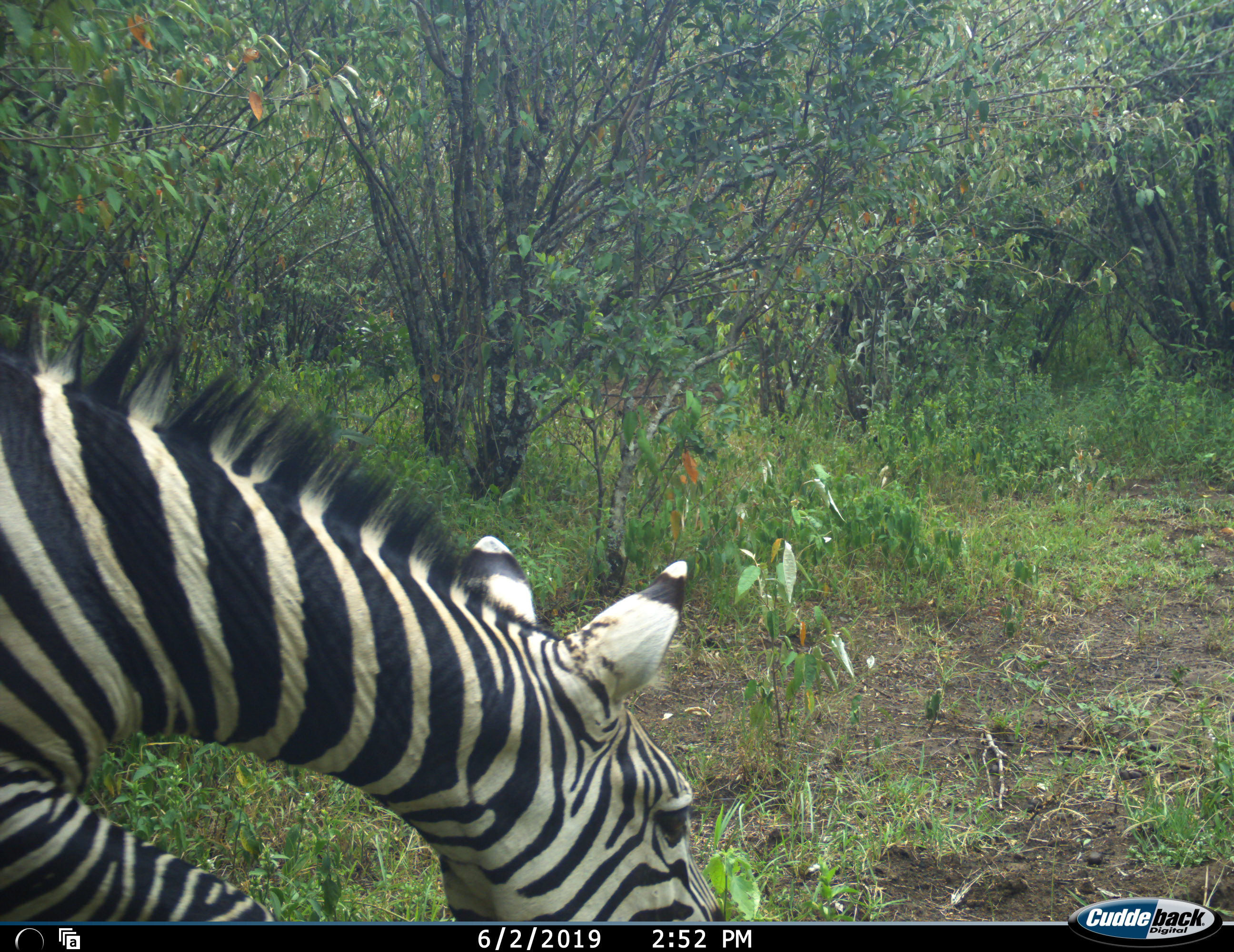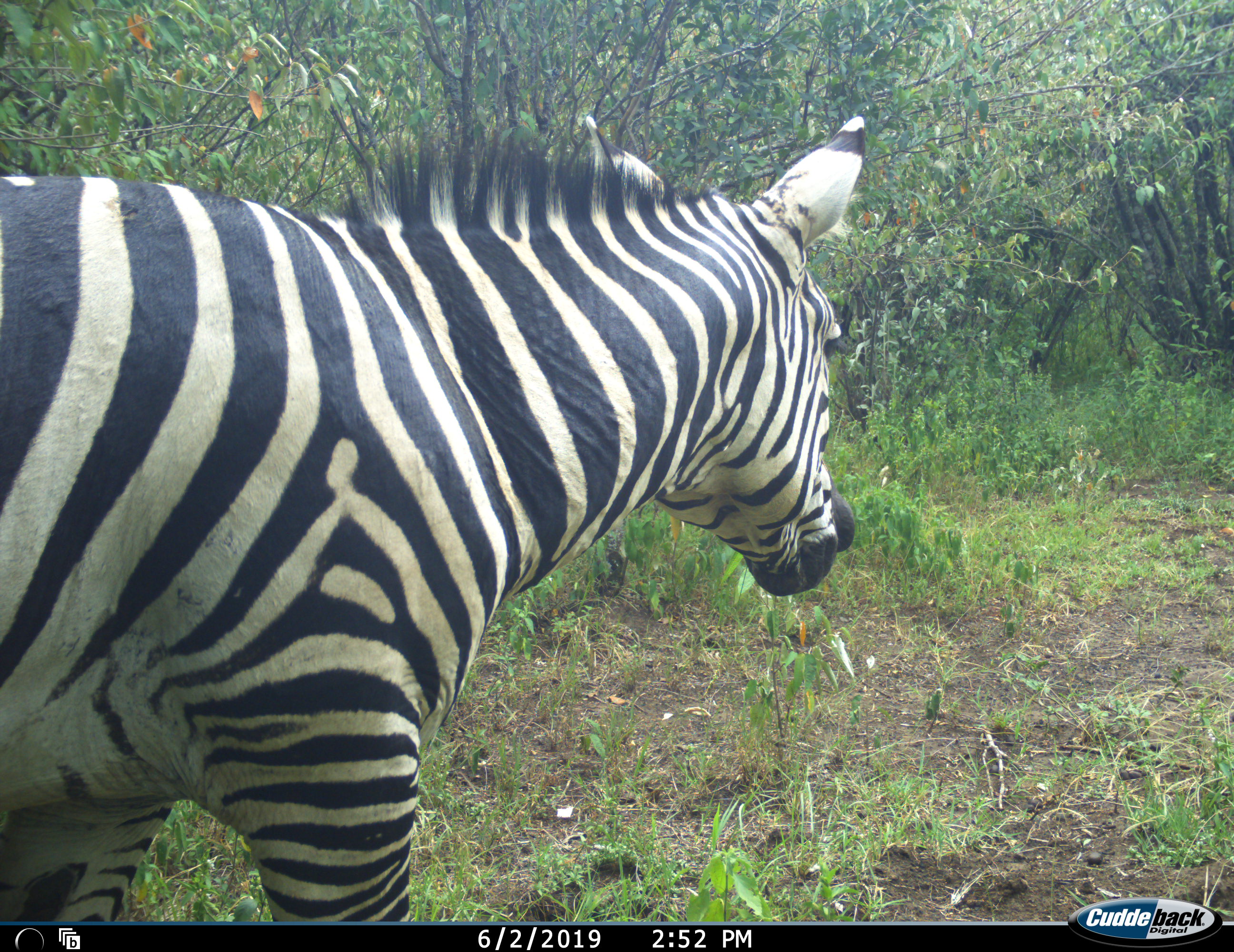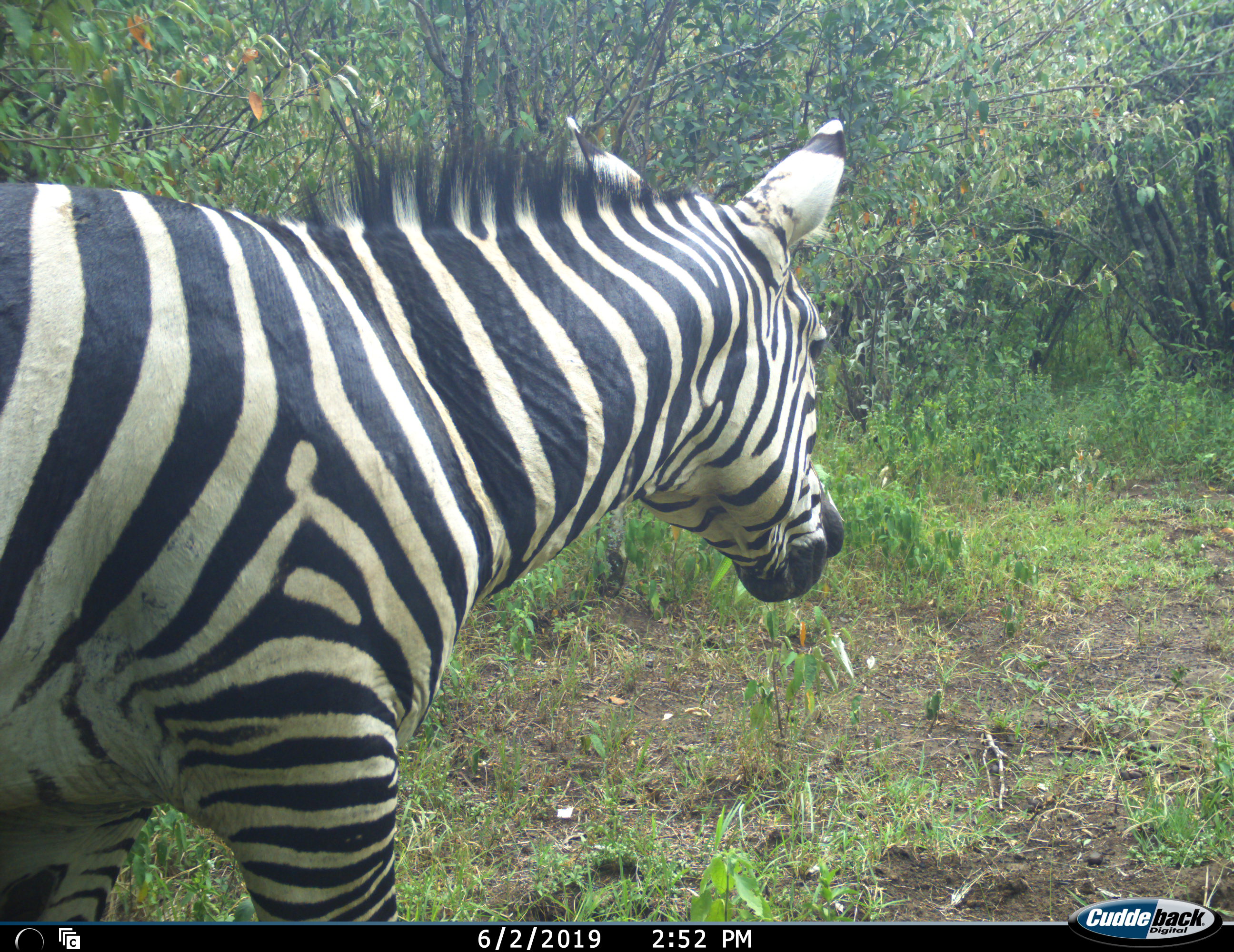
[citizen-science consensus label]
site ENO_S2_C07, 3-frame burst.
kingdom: Animalia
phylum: Chordata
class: Mammalia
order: Perissodactyla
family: Equidae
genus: Equus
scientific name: Equus quagga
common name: plains zebra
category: zebraplains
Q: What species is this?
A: Zebraplains (plains zebra) (Equus quagga).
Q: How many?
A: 1.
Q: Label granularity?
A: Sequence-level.